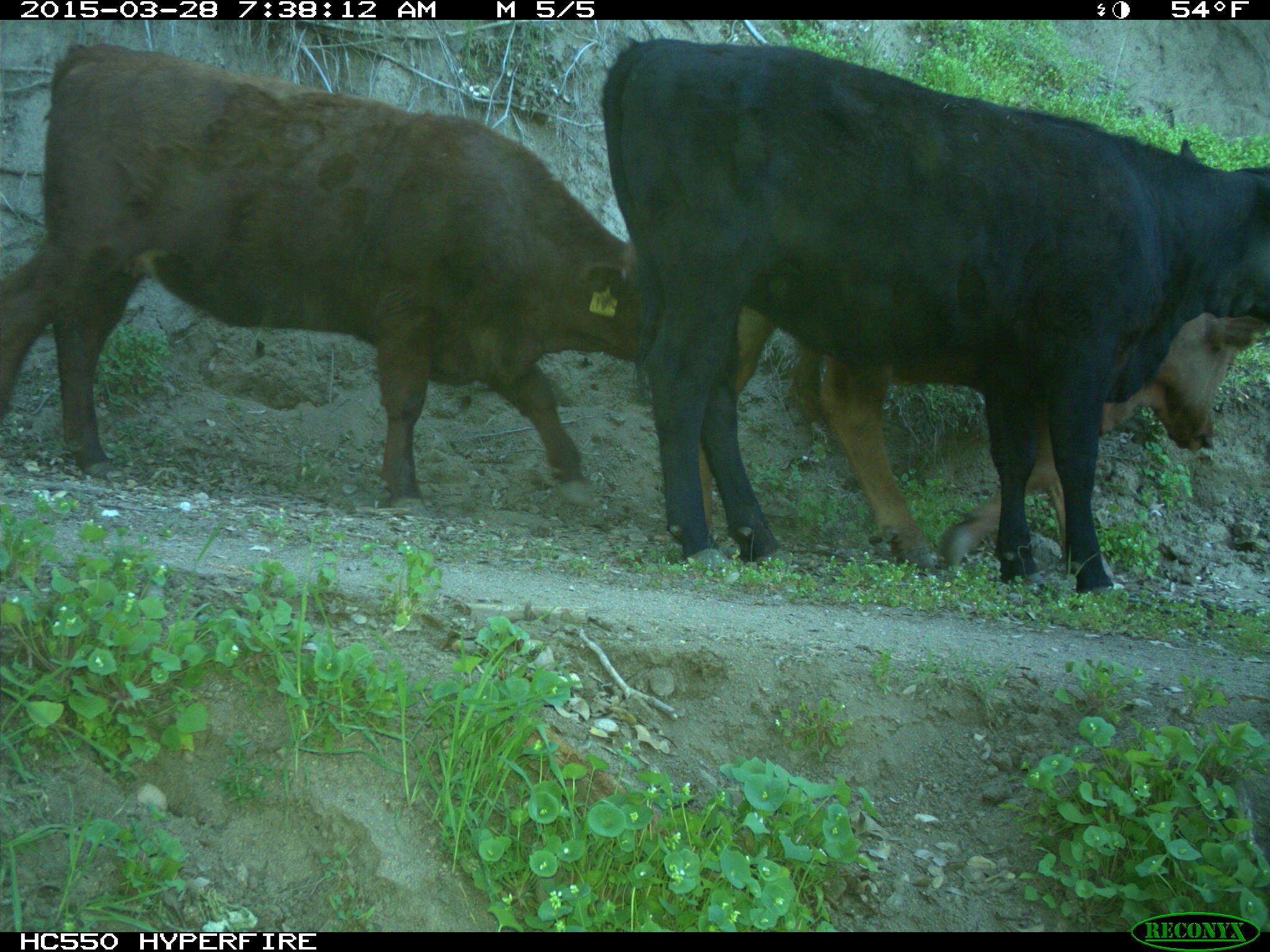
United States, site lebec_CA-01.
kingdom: Animalia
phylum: Chordata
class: Mammalia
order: Artiodactyla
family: Bovidae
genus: Bos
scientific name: Bos taurus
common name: domestic cow